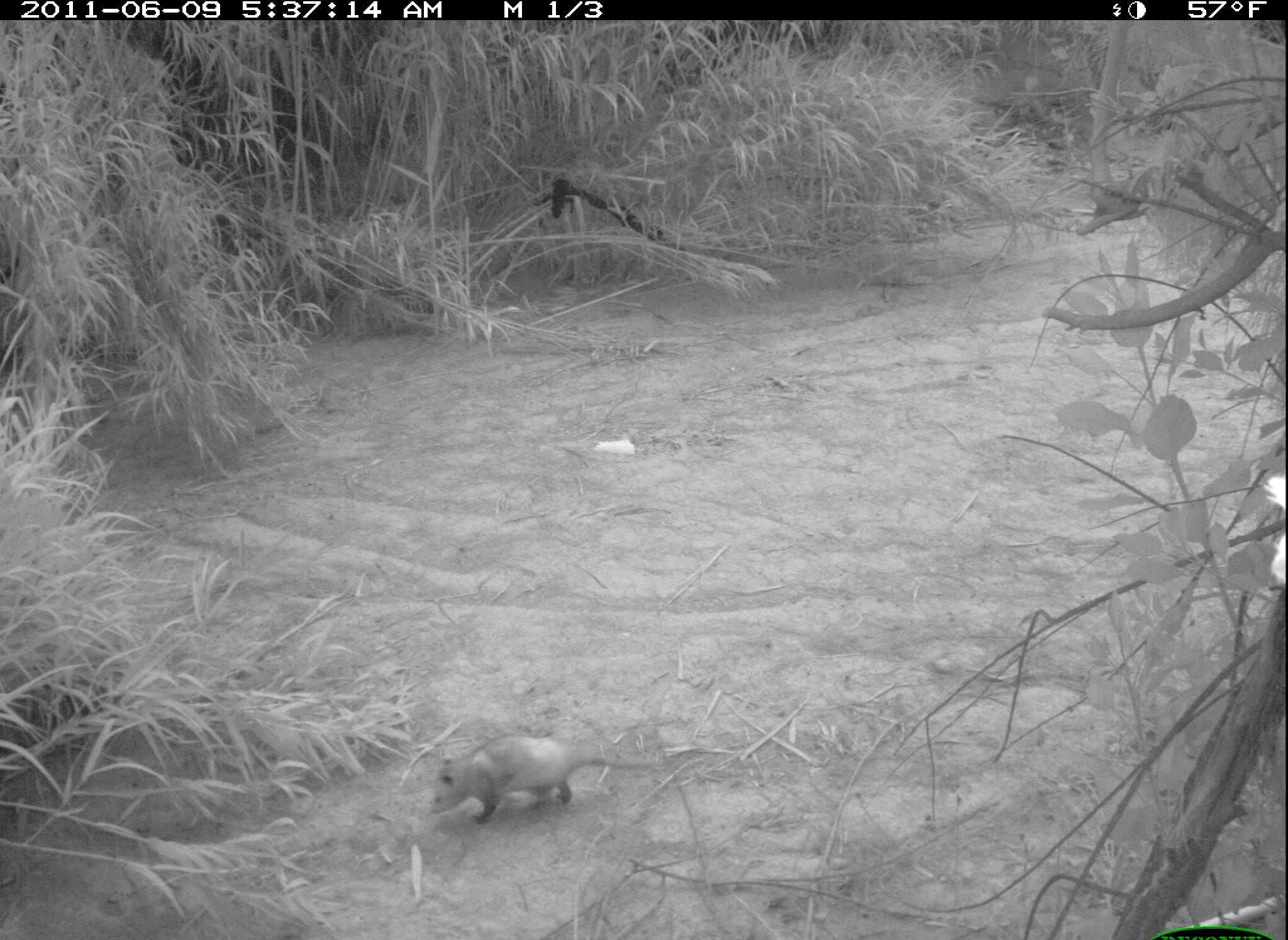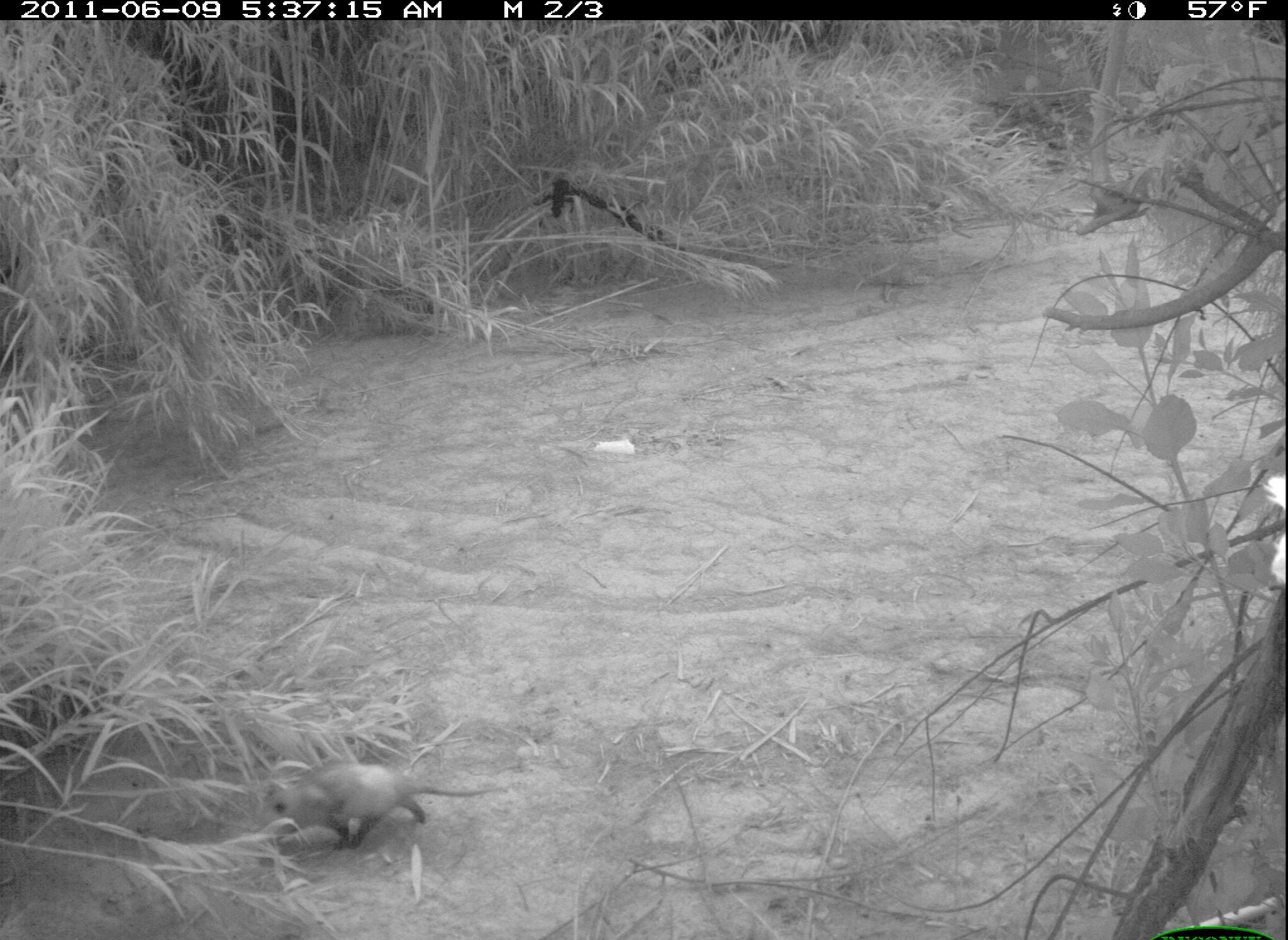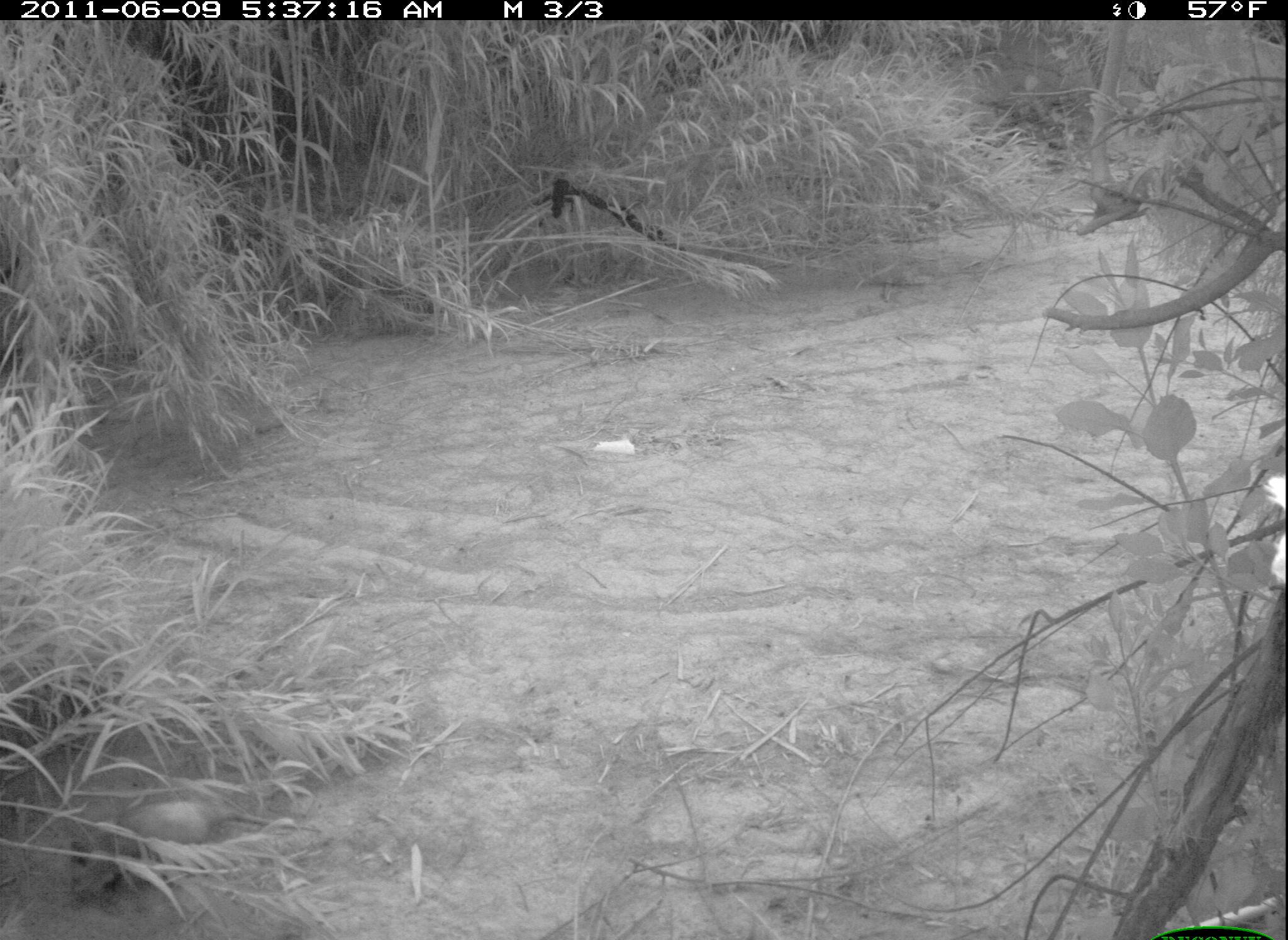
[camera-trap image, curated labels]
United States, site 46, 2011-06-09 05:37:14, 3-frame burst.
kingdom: Animalia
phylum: Chordata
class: Mammalia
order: Didelphimorphia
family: Didelphidae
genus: Didelphis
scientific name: Didelphis virginiana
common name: virginia opossum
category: opossum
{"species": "opossum (virginia opossum) (Didelphis virginiana)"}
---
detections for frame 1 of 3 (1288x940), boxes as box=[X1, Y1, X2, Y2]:
opossum: box=[420, 728, 687, 841]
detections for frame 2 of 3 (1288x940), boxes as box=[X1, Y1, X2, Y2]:
opossum: box=[242, 747, 510, 879]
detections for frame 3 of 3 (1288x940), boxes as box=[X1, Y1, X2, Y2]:
opossum: box=[74, 780, 316, 907]